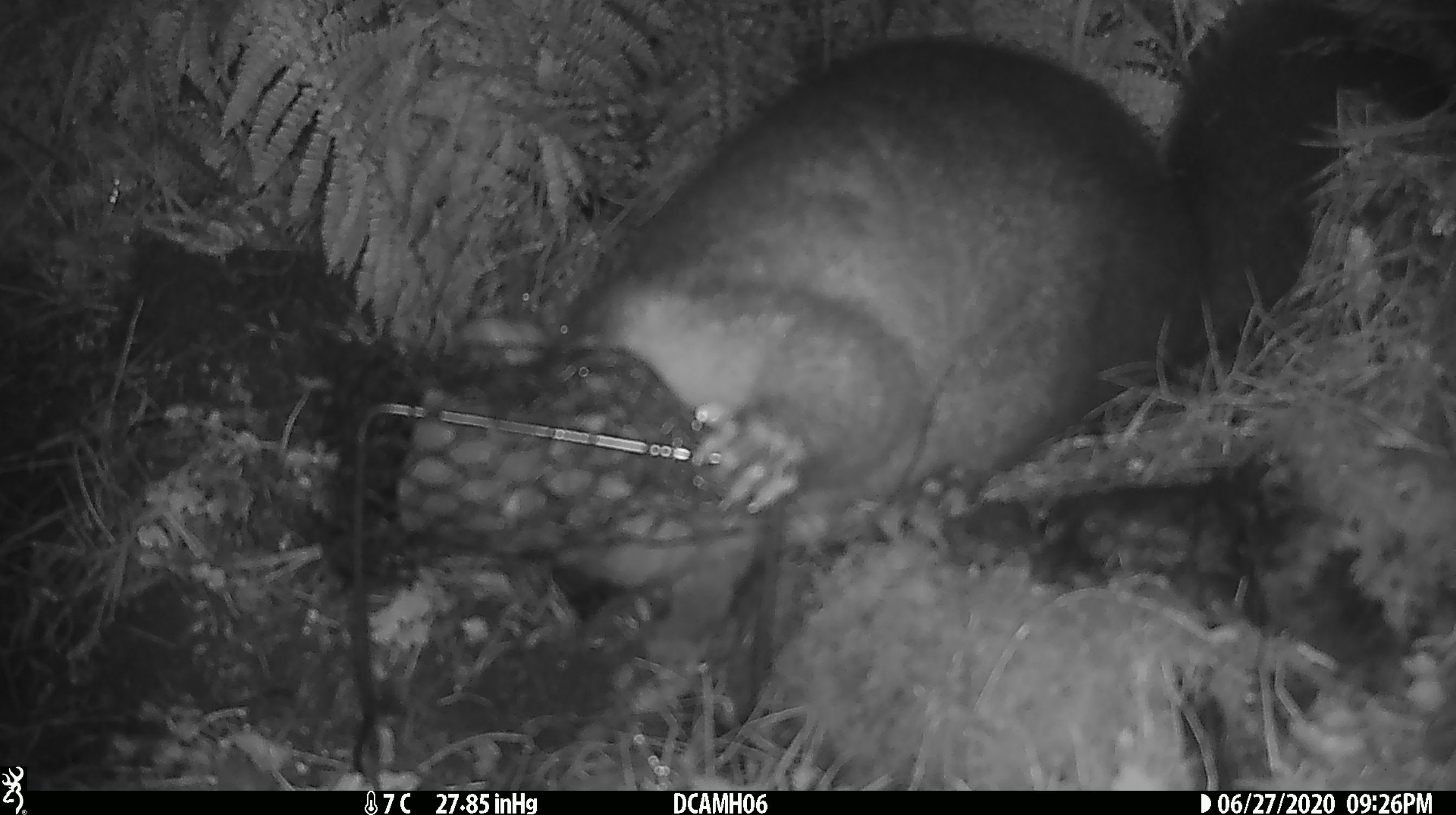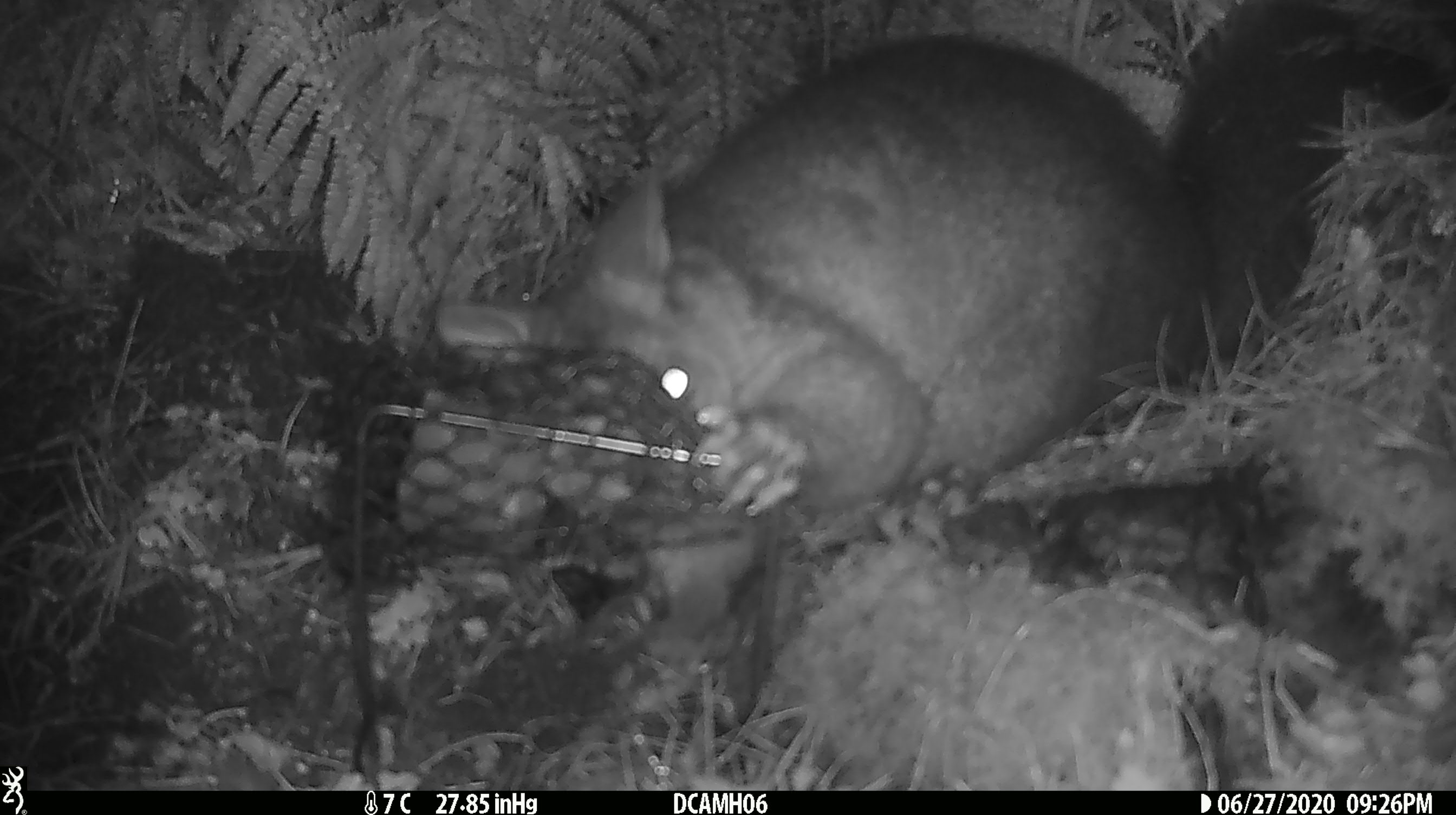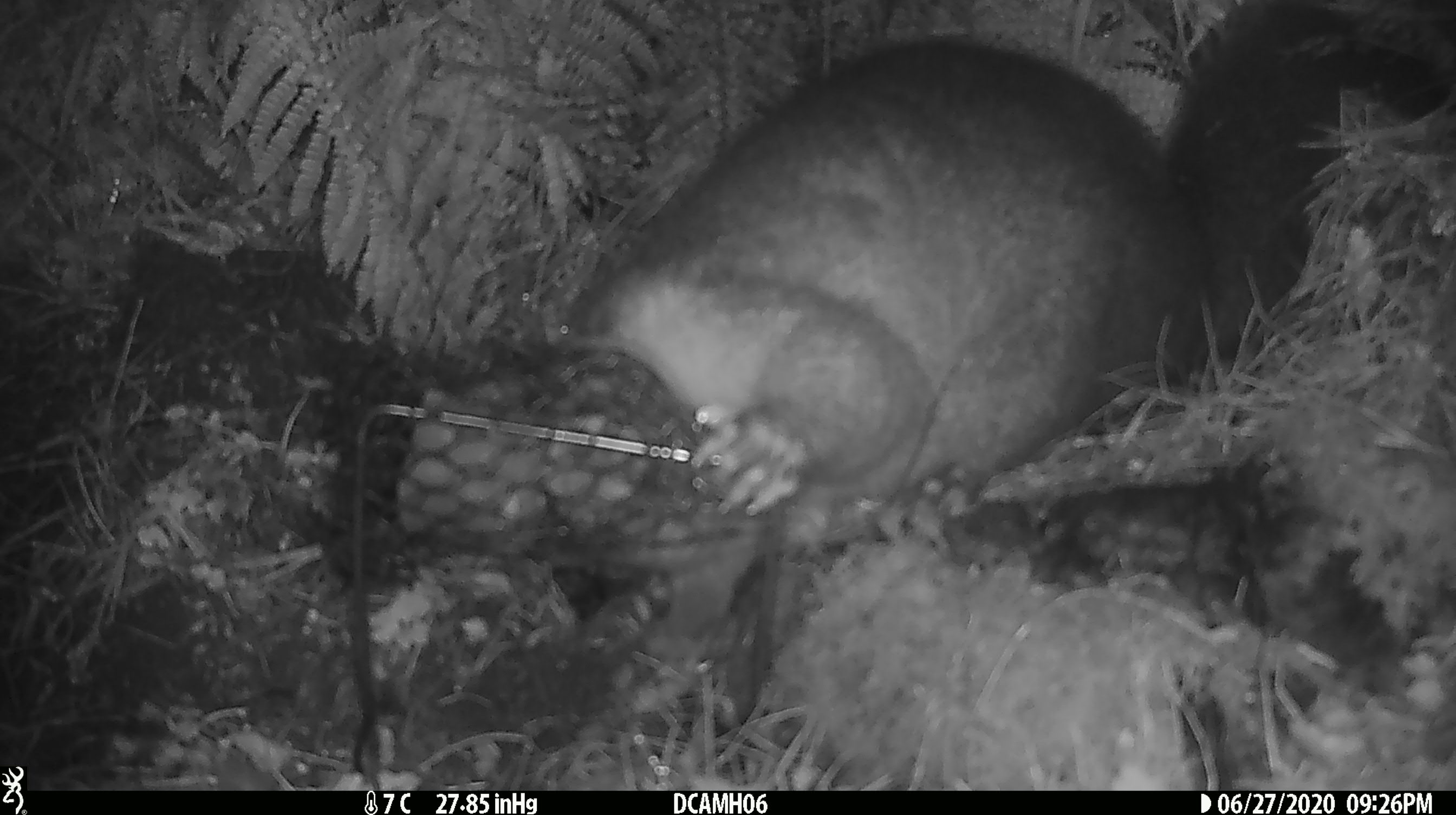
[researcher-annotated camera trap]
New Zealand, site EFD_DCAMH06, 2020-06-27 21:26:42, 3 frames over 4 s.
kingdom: Animalia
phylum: Chordata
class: Mammalia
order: Diprotodontia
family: Phalangeridae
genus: Trichosurus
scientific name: Trichosurus vulpecula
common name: common brushtail possum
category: possum